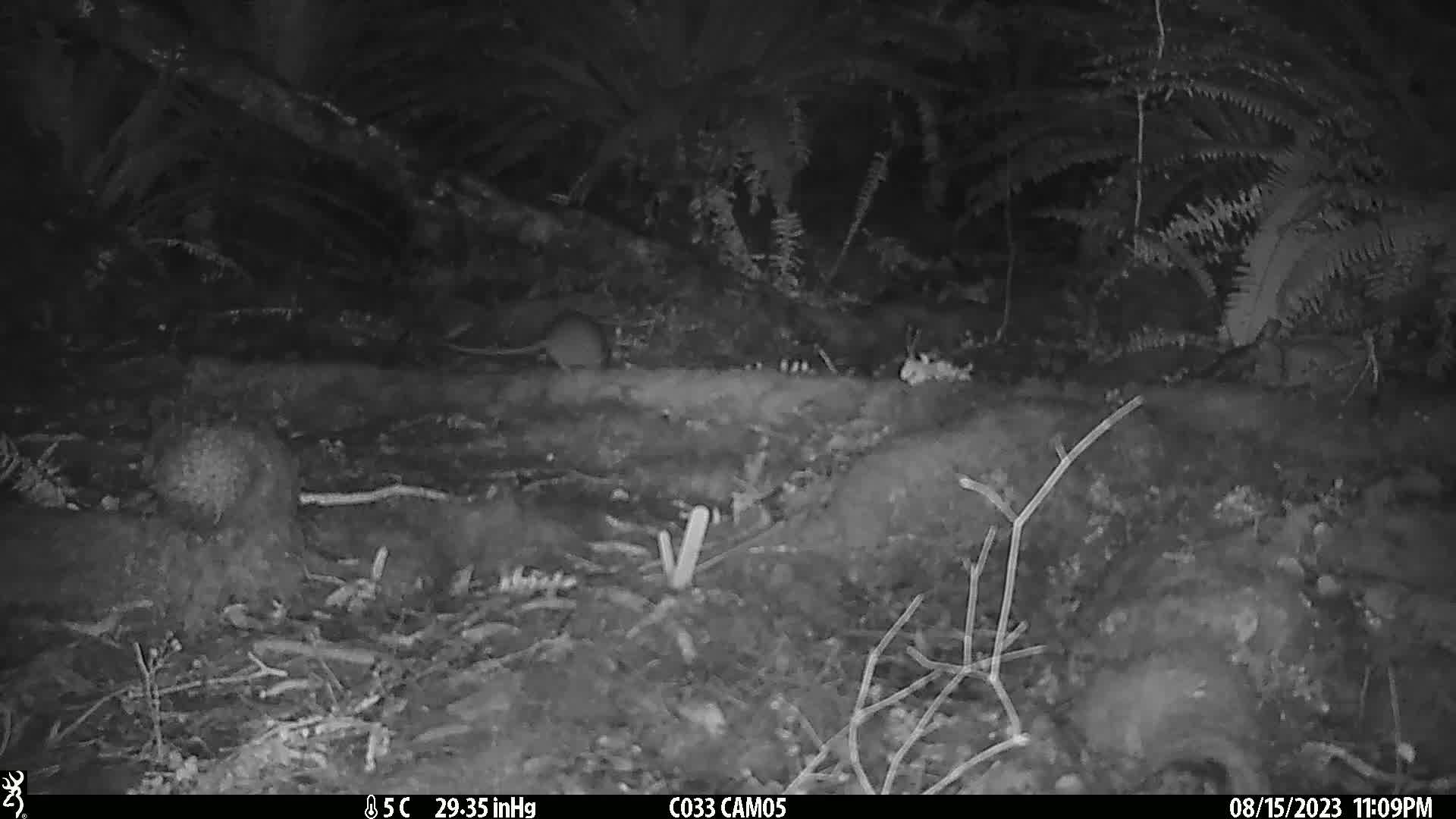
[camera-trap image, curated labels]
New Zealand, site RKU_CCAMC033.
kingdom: Animalia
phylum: Chordata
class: Mammalia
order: Rodentia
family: Muridae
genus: Rattus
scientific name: Rattus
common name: rat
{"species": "rat (Rattus)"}